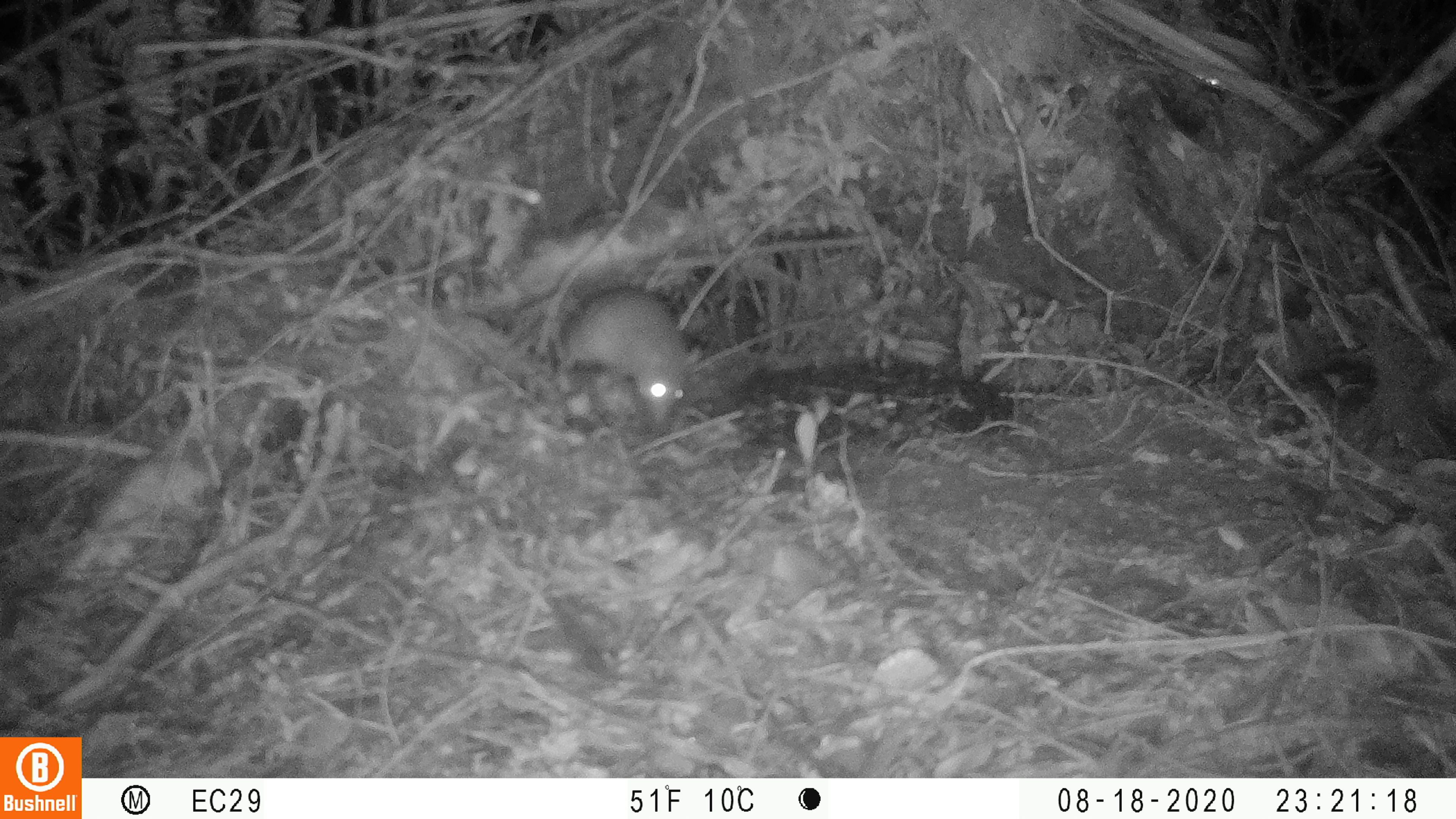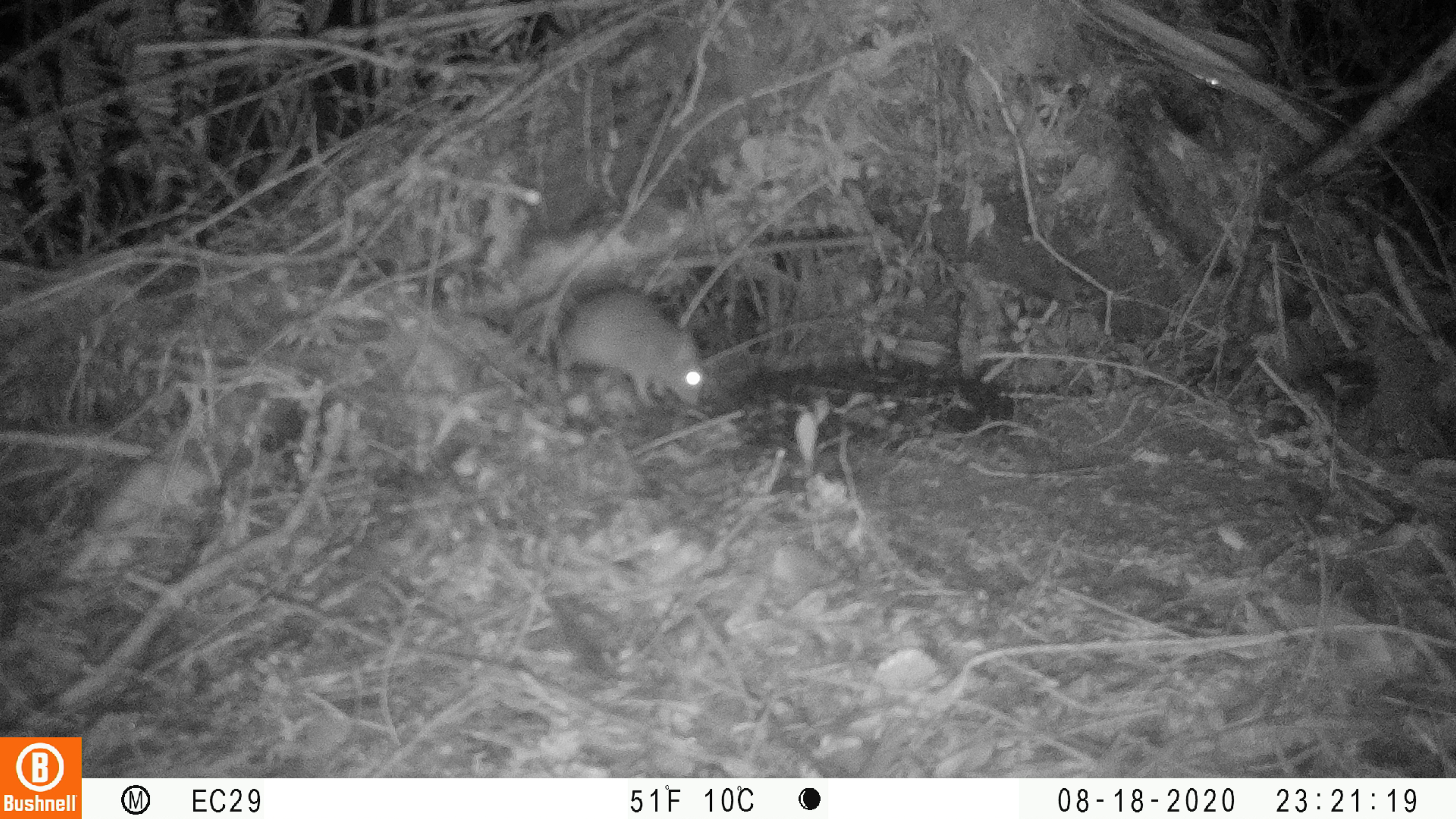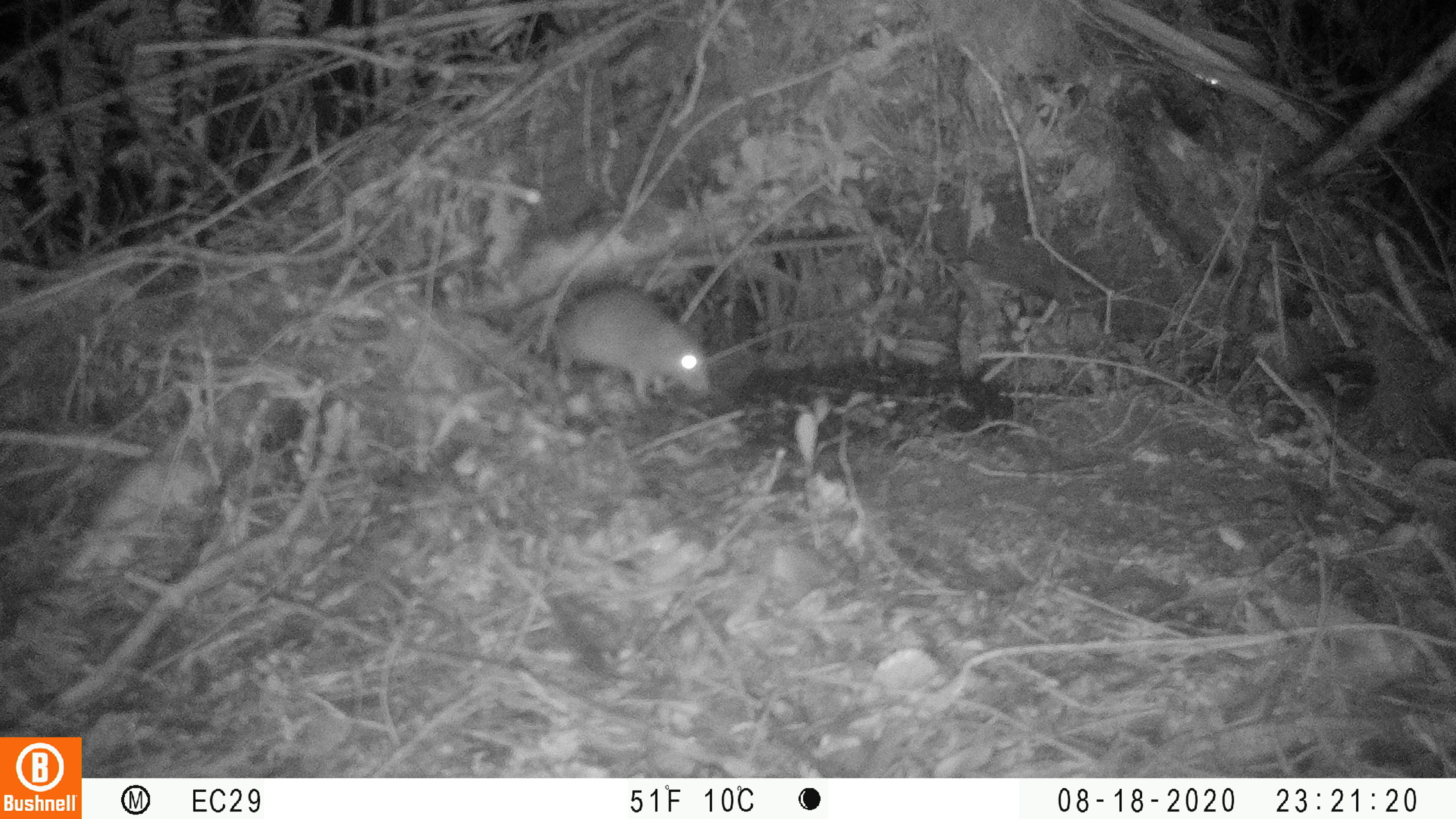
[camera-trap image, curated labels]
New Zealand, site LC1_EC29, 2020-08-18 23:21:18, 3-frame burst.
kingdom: Animalia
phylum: Chordata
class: Mammalia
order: Rodentia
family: Muridae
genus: Rattus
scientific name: Rattus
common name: rat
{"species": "rat (Rattus)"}